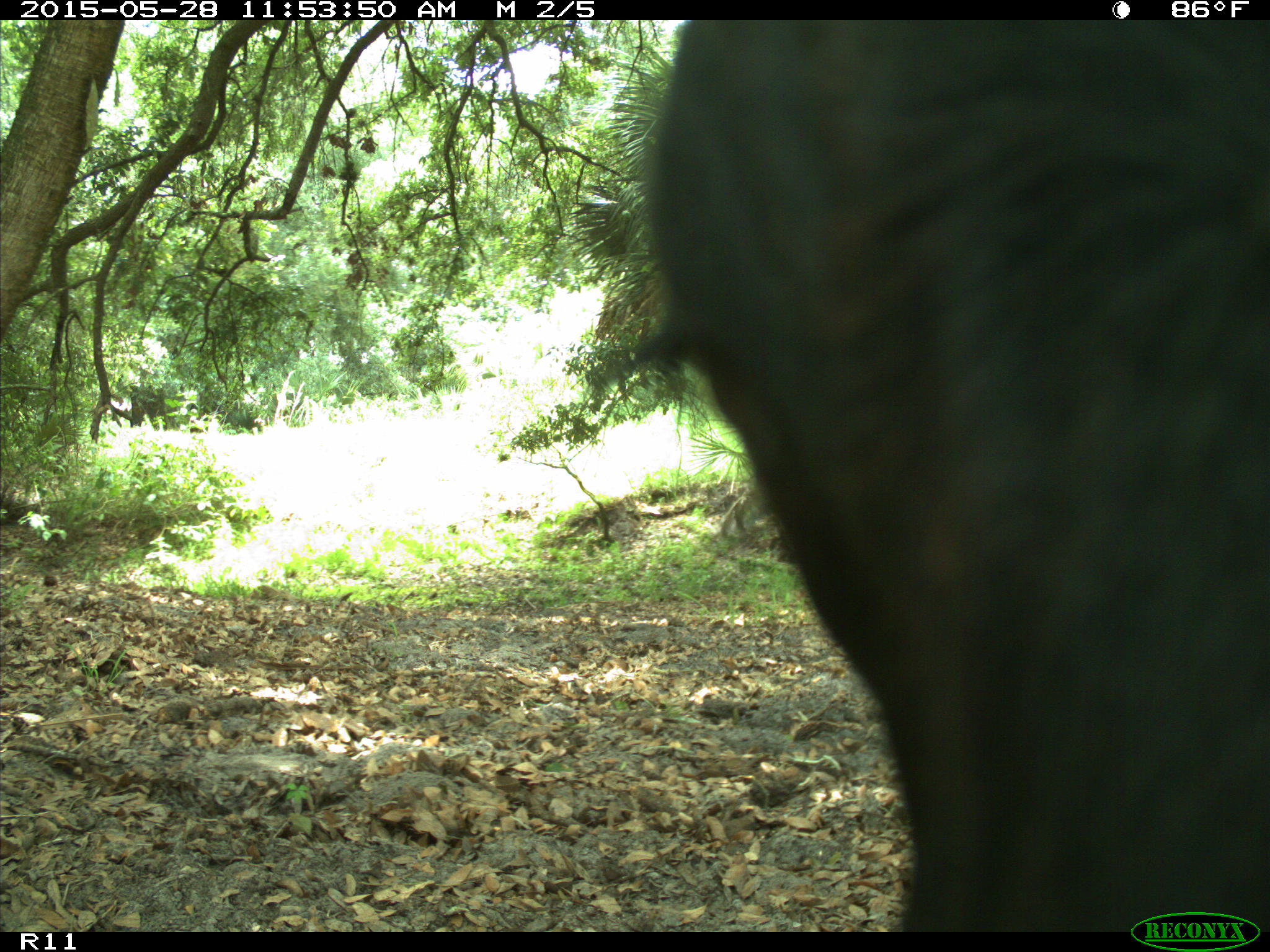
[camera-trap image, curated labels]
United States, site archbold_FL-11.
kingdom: Animalia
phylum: Chordata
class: Mammalia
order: Artiodactyla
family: Bovidae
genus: Bos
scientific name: Bos taurus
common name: domestic cow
Bos taurus (domestic cow).